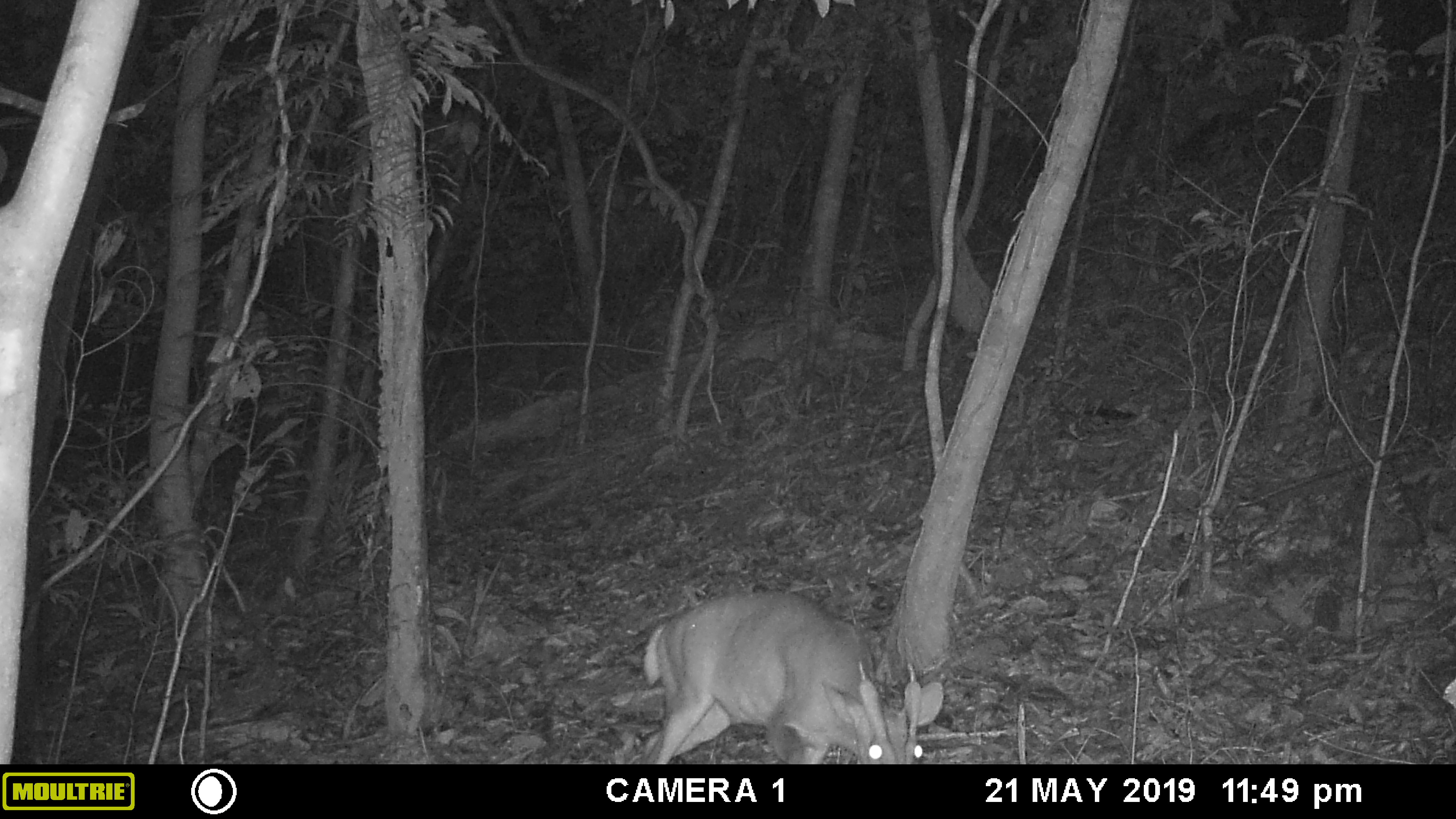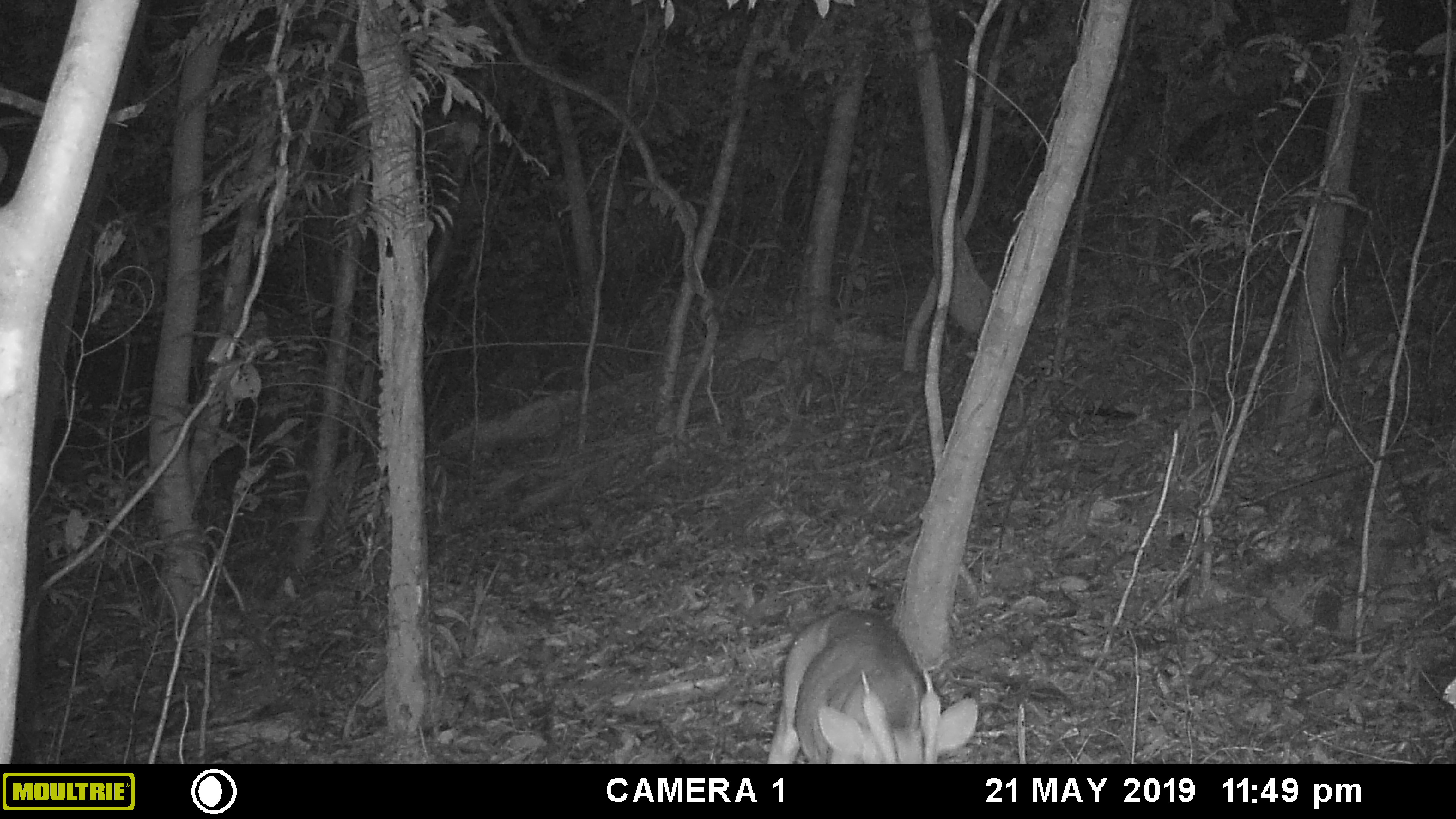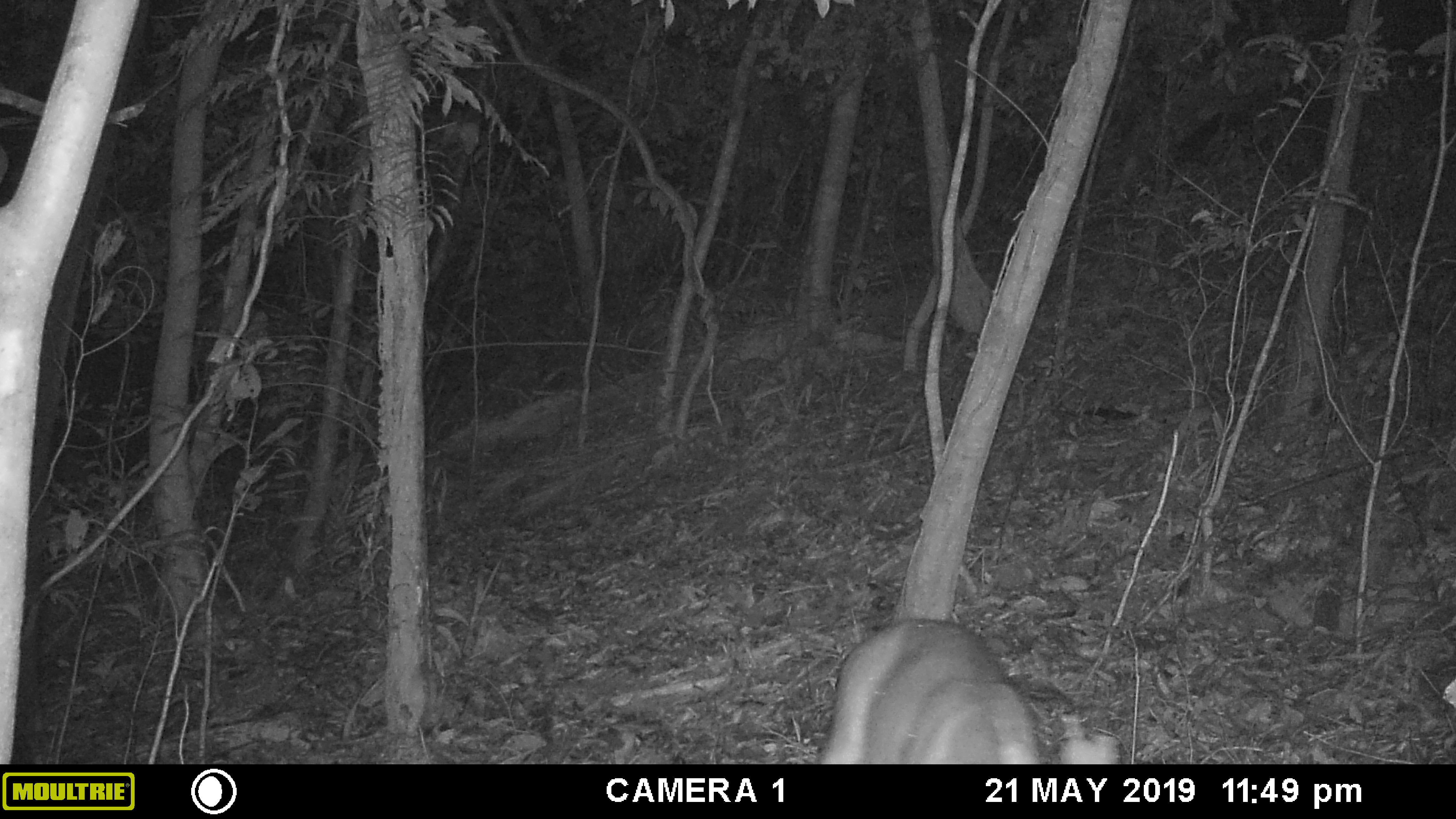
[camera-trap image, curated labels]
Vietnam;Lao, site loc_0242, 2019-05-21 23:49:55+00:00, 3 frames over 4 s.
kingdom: Animalia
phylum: Chordata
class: Mammalia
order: Artiodactyla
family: Cervidae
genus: Muntiacus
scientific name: Muntiacus vuquangensis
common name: large-antlered muntjac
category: large antlered muntjac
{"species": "large antlered muntjac (large-antlered muntjac) (Muntiacus vuquangensis)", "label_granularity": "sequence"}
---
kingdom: Animalia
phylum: Arthropoda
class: Insecta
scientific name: Insecta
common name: insect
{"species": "insect (Insecta)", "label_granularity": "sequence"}